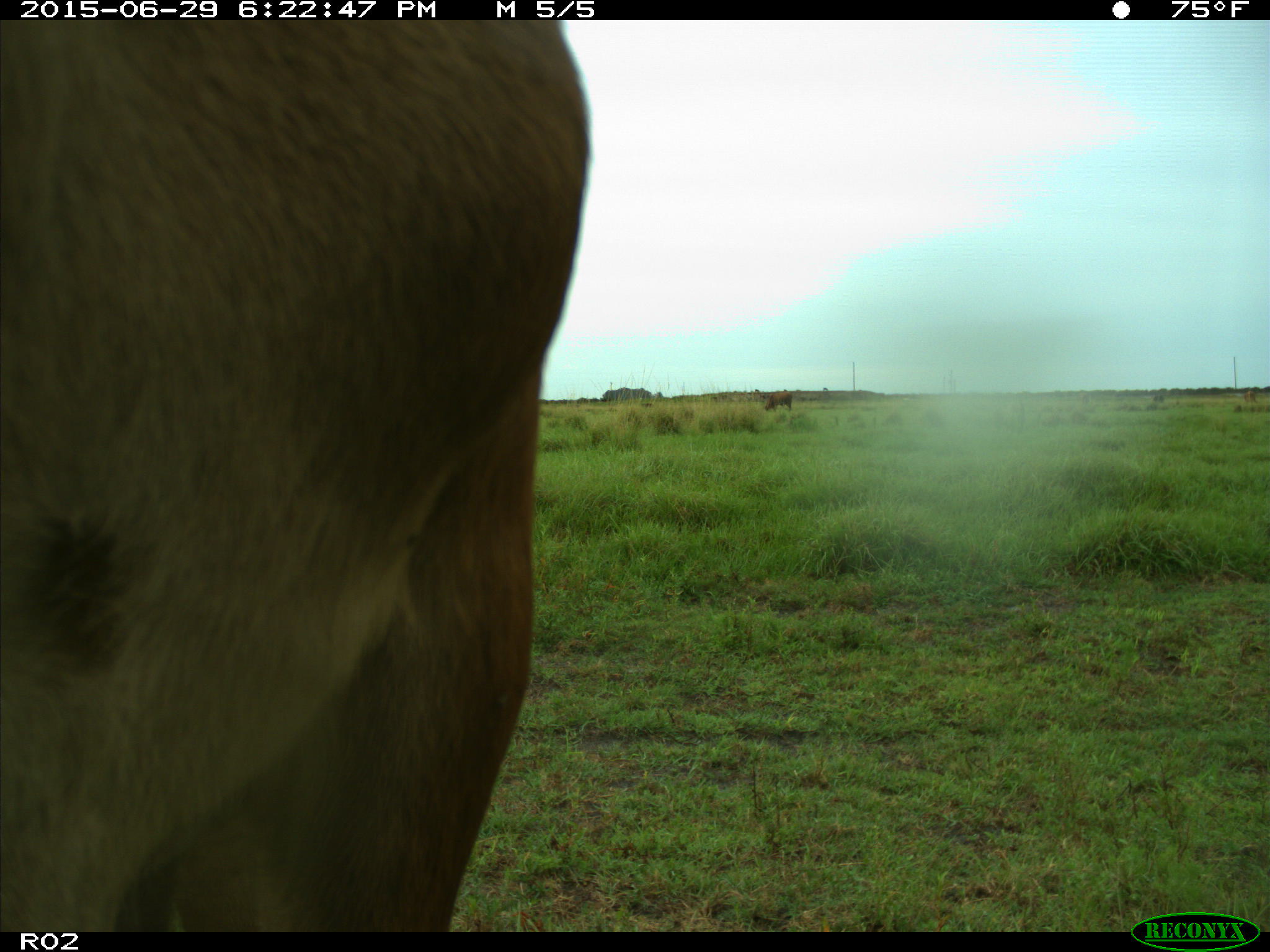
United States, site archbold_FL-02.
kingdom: Animalia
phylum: Chordata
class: Mammalia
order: Artiodactyla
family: Bovidae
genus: Bos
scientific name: Bos taurus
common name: domestic cow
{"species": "Bos taurus (domestic cow)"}